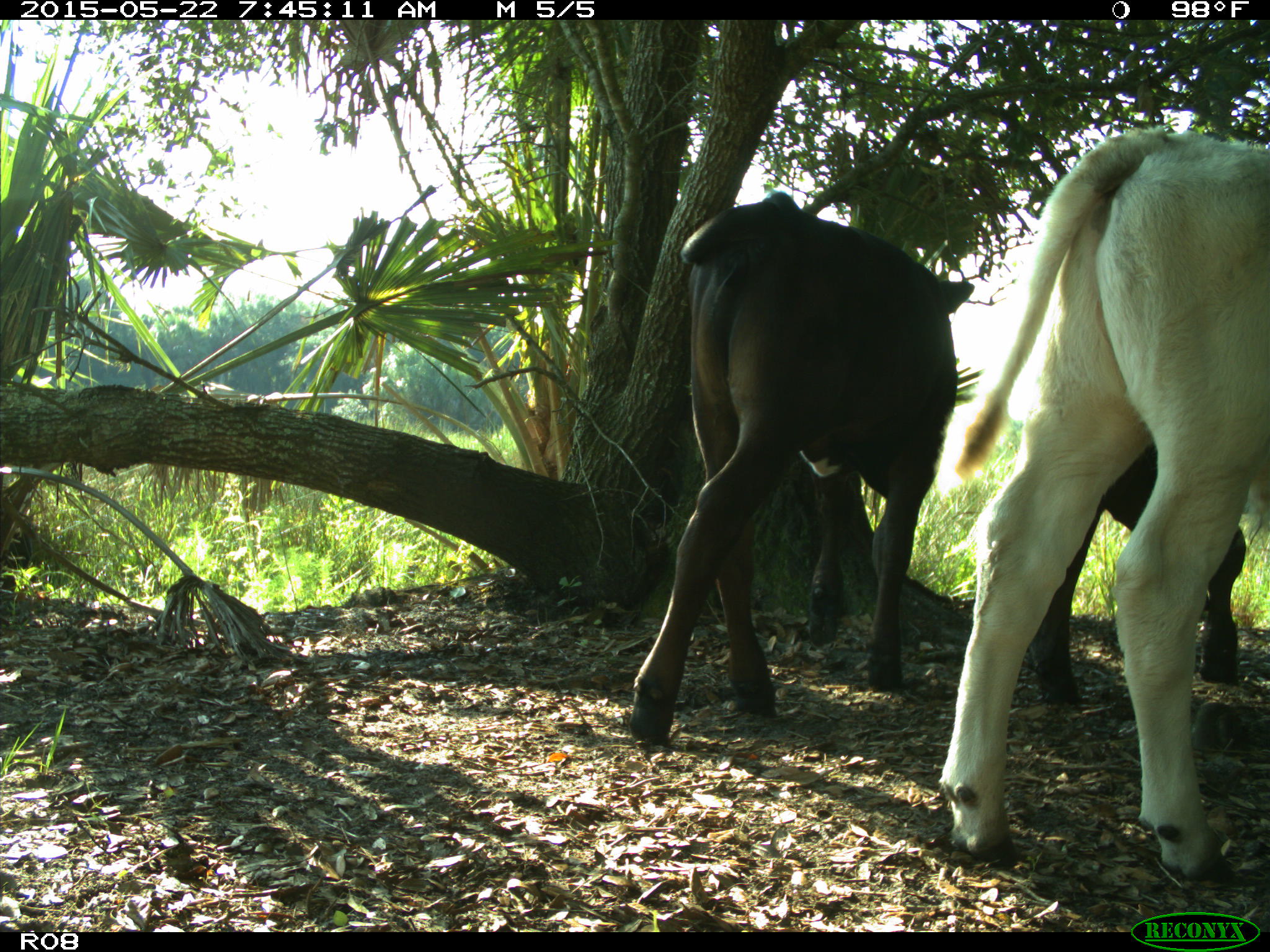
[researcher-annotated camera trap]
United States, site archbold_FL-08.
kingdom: Animalia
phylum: Chordata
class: Mammalia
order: Artiodactyla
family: Bovidae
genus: Bos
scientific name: Bos taurus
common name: domestic cow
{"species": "Bos taurus (domestic cow)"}